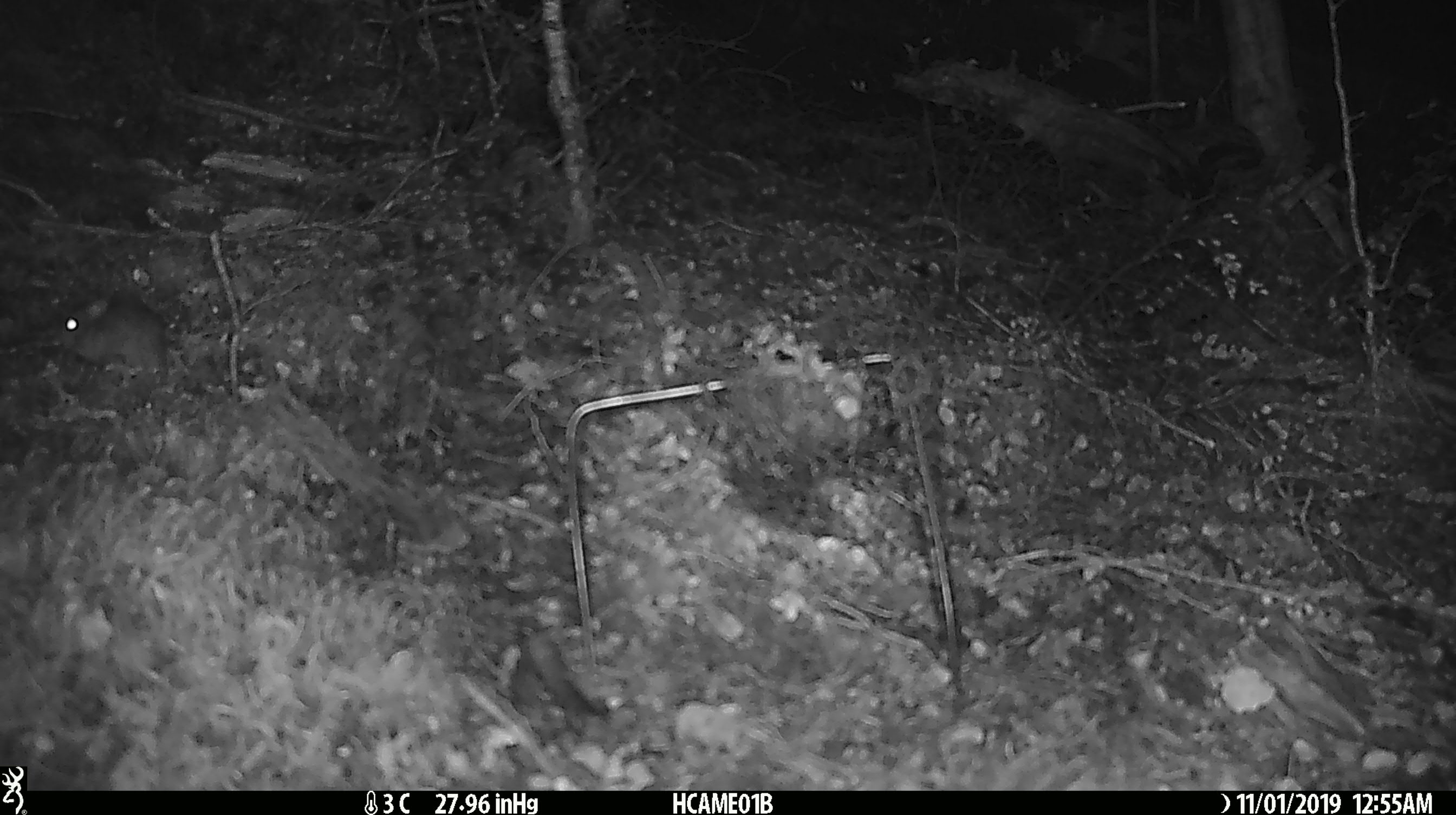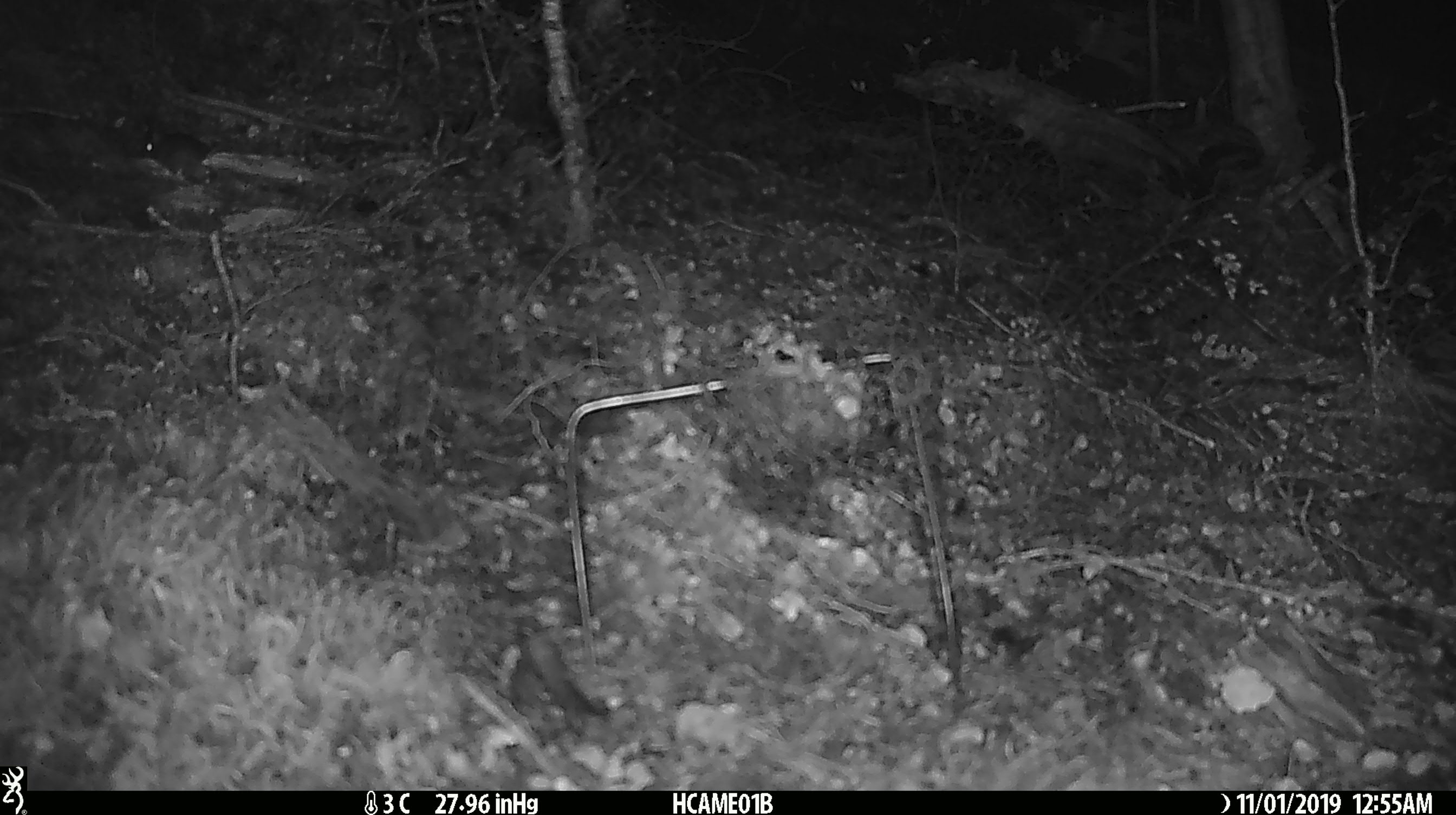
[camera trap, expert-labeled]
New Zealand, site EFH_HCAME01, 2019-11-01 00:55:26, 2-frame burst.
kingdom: Animalia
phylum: Chordata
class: Mammalia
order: Rodentia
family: Muridae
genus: Mus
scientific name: Mus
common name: mouse